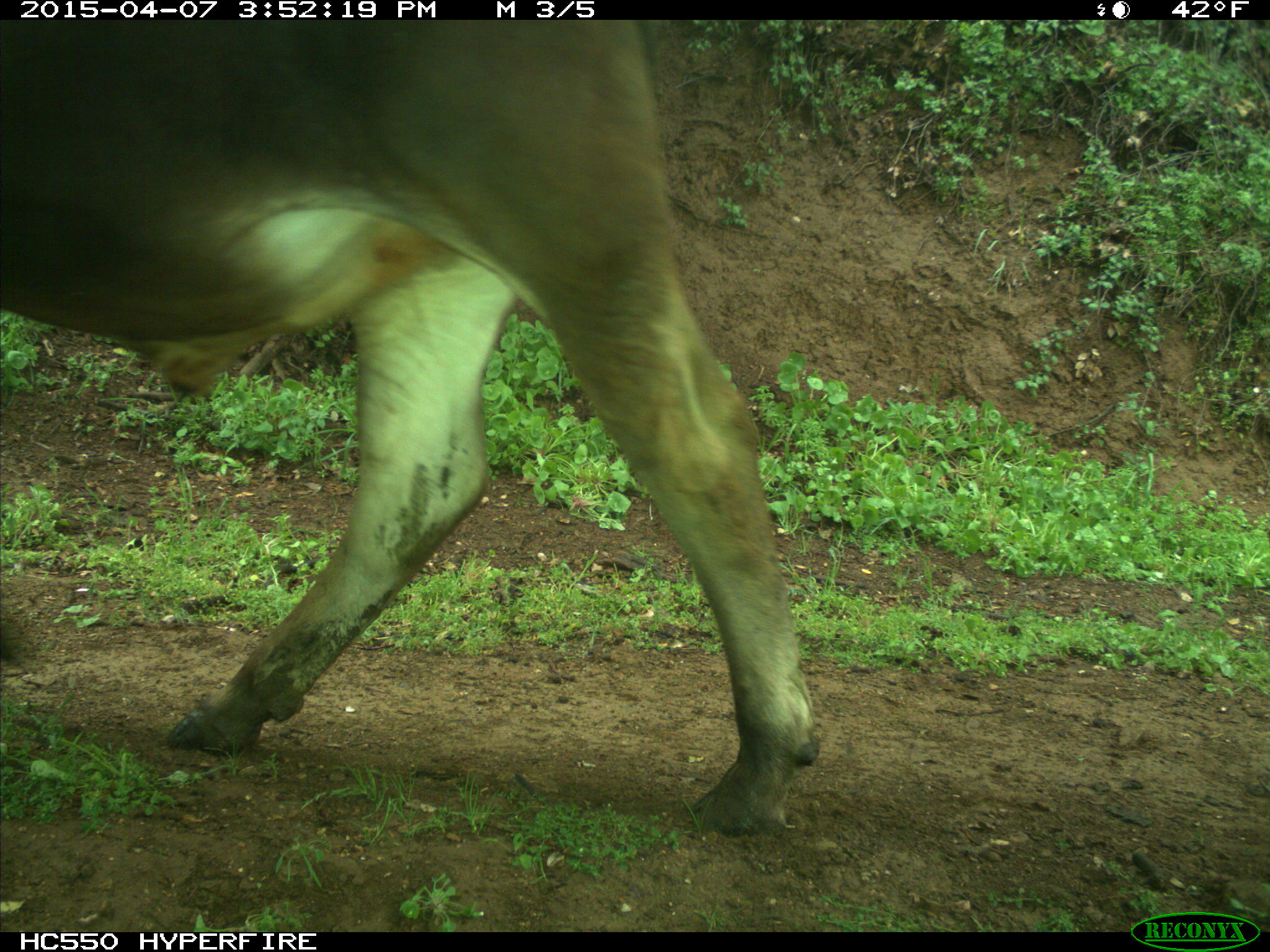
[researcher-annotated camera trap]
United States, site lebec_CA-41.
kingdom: Animalia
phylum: Chordata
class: Mammalia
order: Artiodactyla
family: Bovidae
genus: Bos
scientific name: Bos taurus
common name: domestic cow